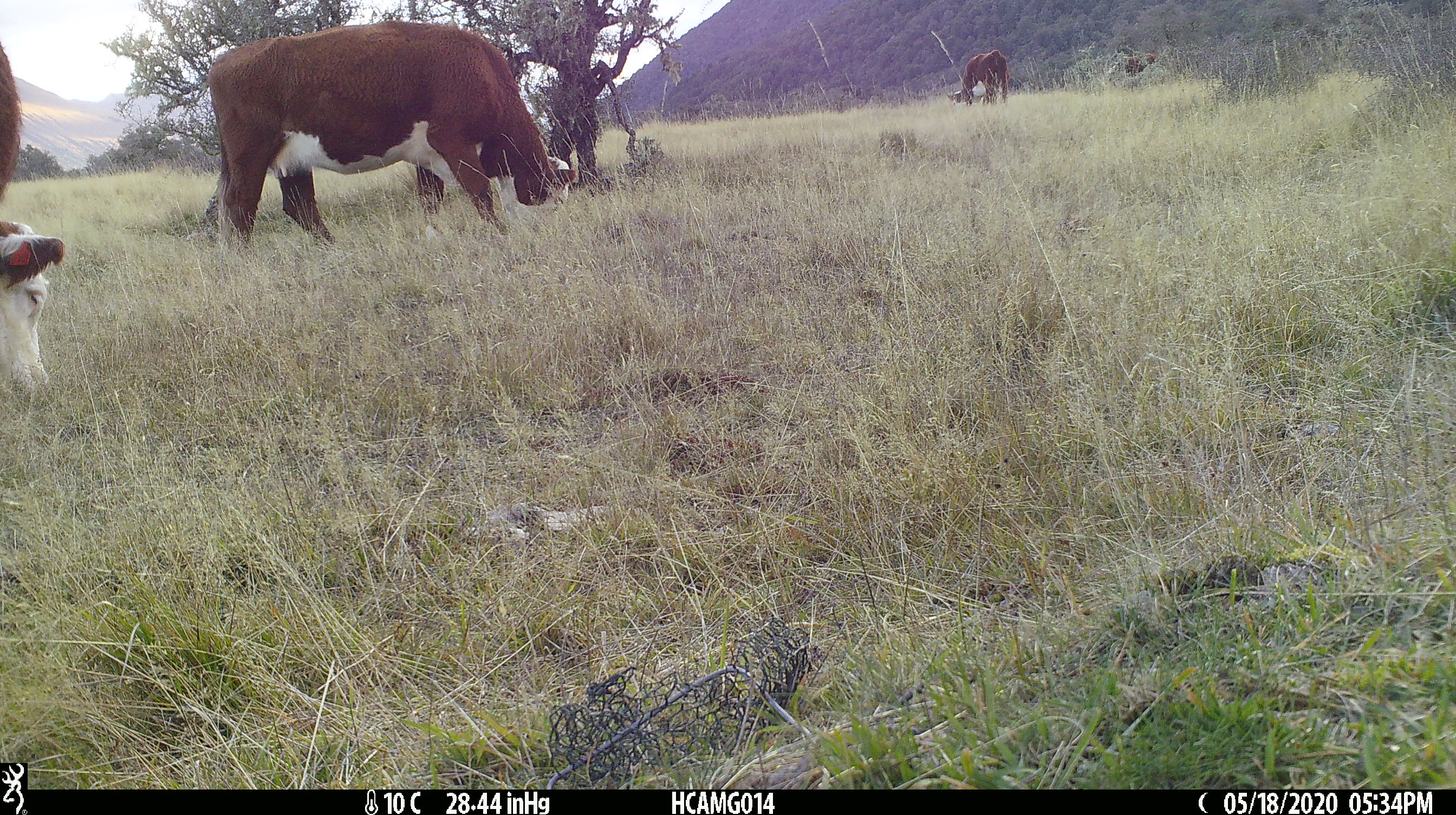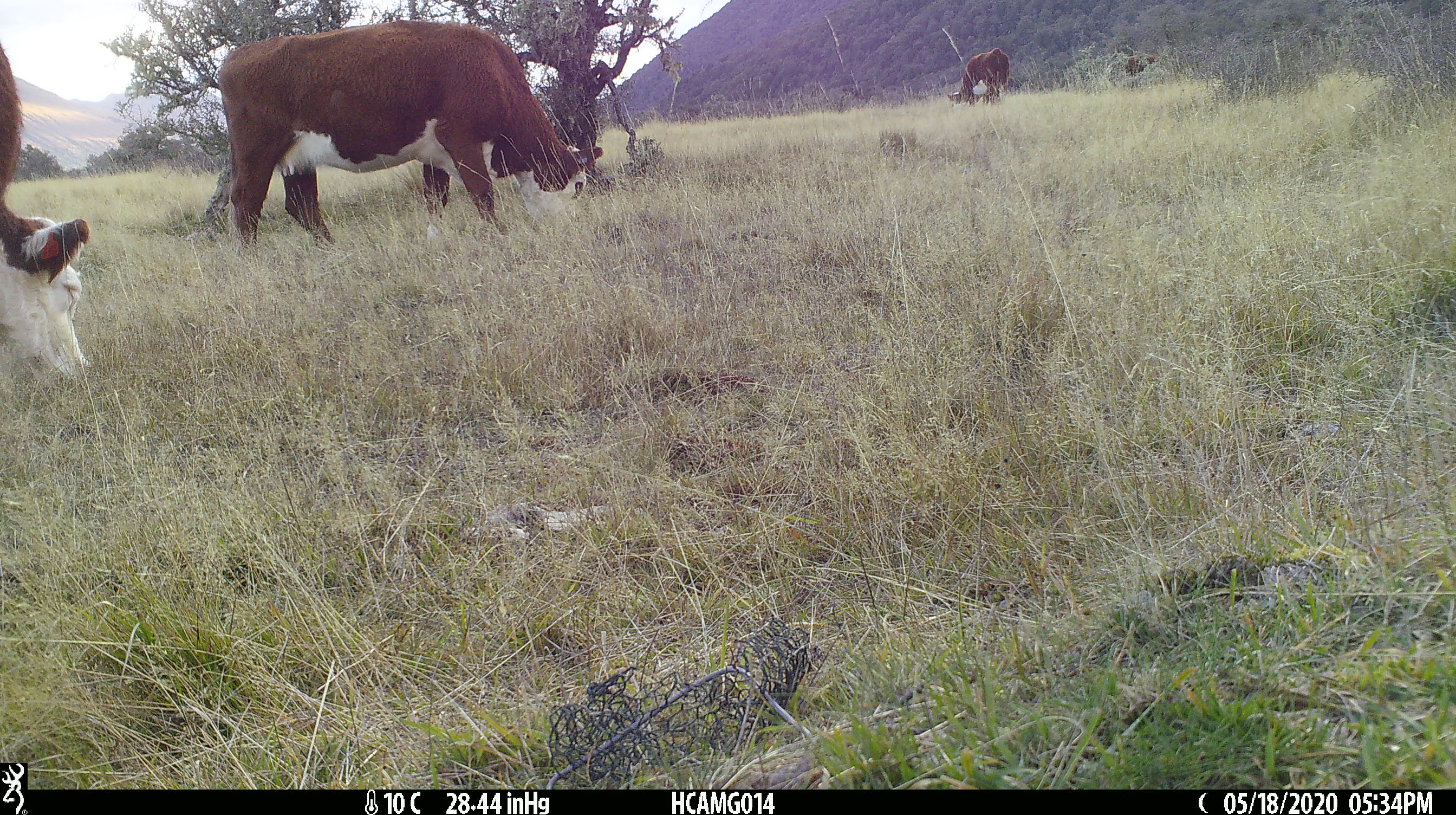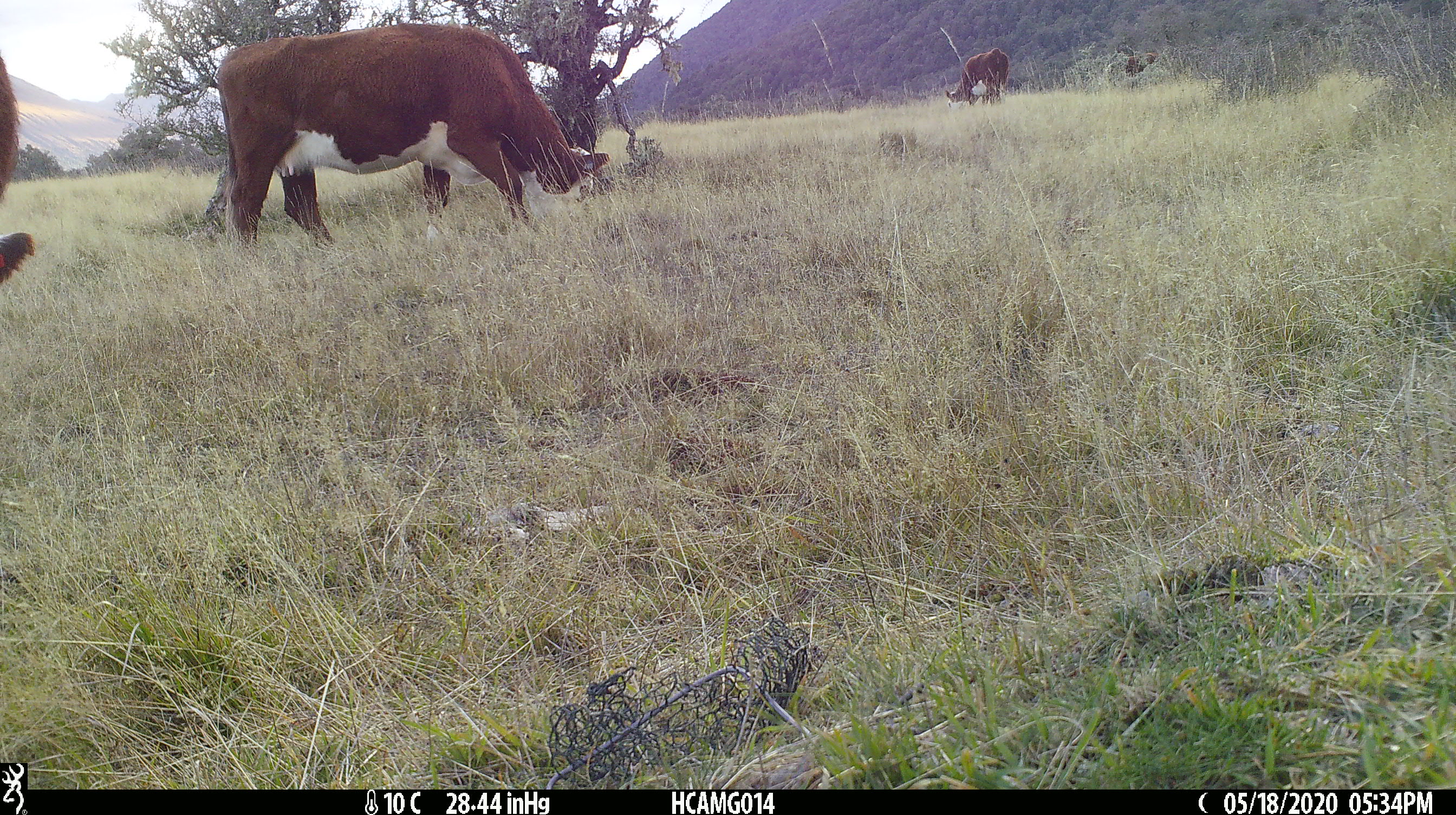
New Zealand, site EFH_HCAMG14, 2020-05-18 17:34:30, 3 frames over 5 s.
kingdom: Animalia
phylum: Chordata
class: Mammalia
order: Artiodactyla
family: Bovidae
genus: Bos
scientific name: Bos taurus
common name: domestic cow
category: cow